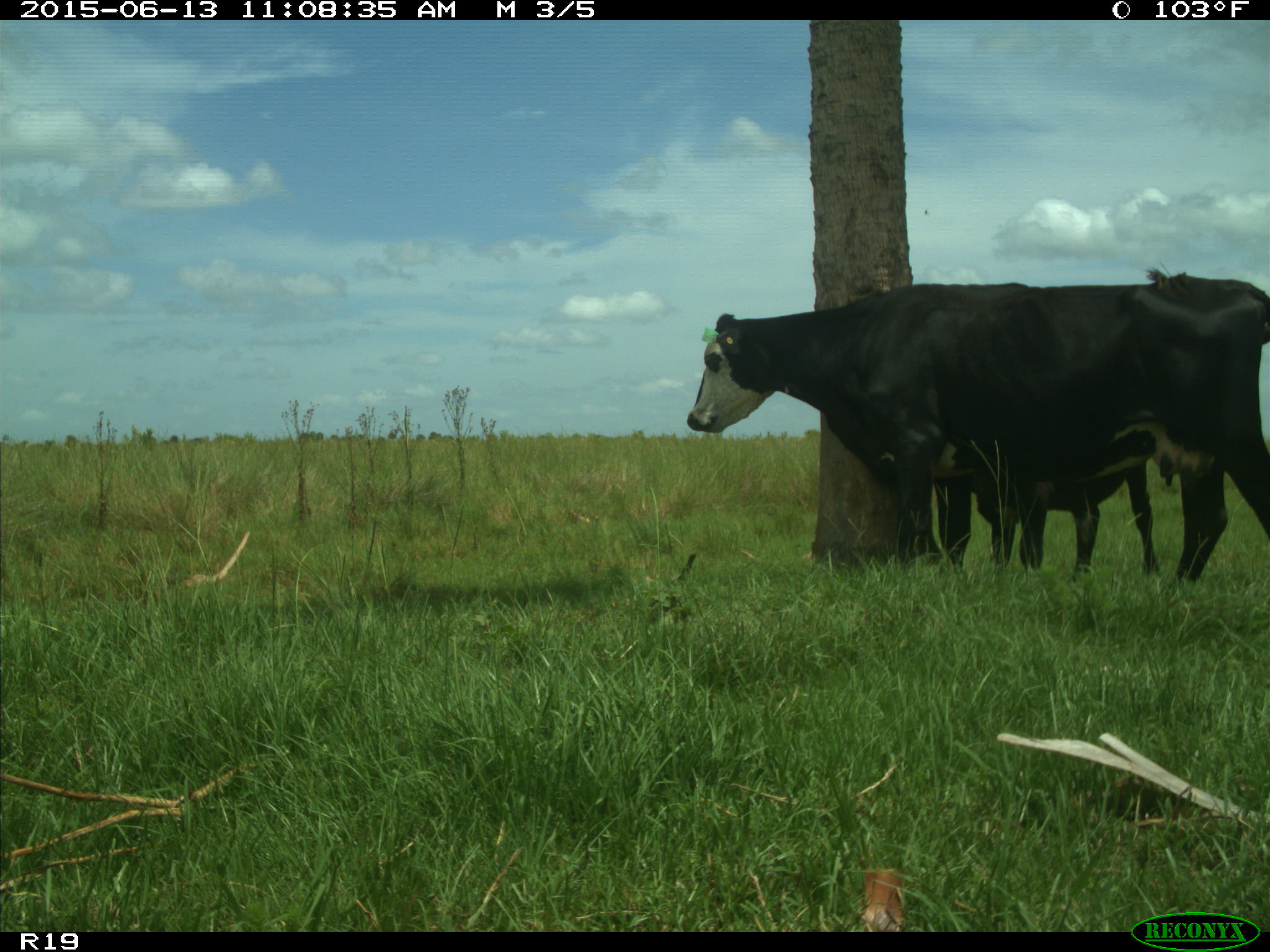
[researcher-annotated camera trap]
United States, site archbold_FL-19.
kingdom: Animalia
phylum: Chordata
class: Mammalia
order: Artiodactyla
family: Bovidae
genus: Bos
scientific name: Bos taurus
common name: domestic cow